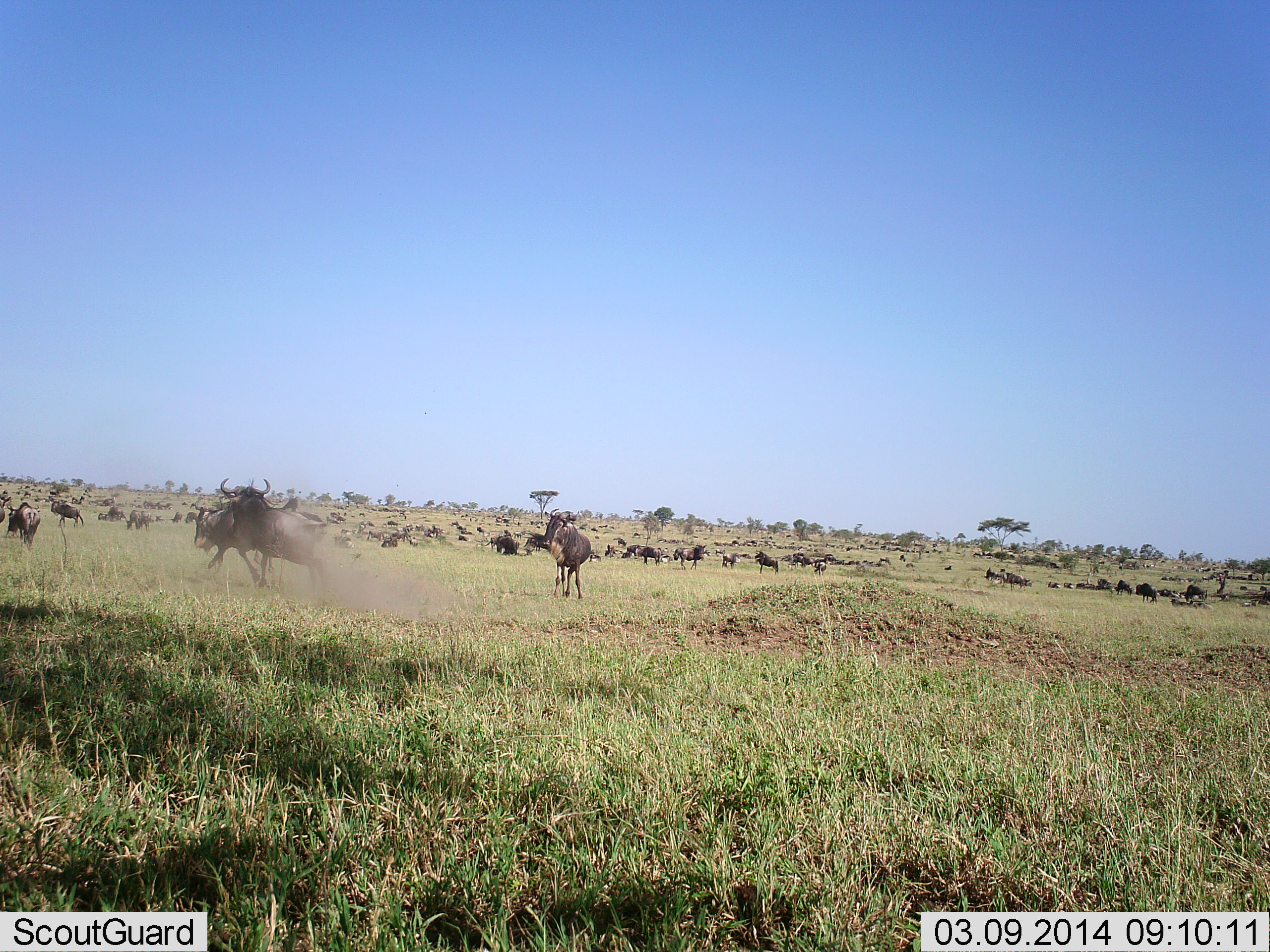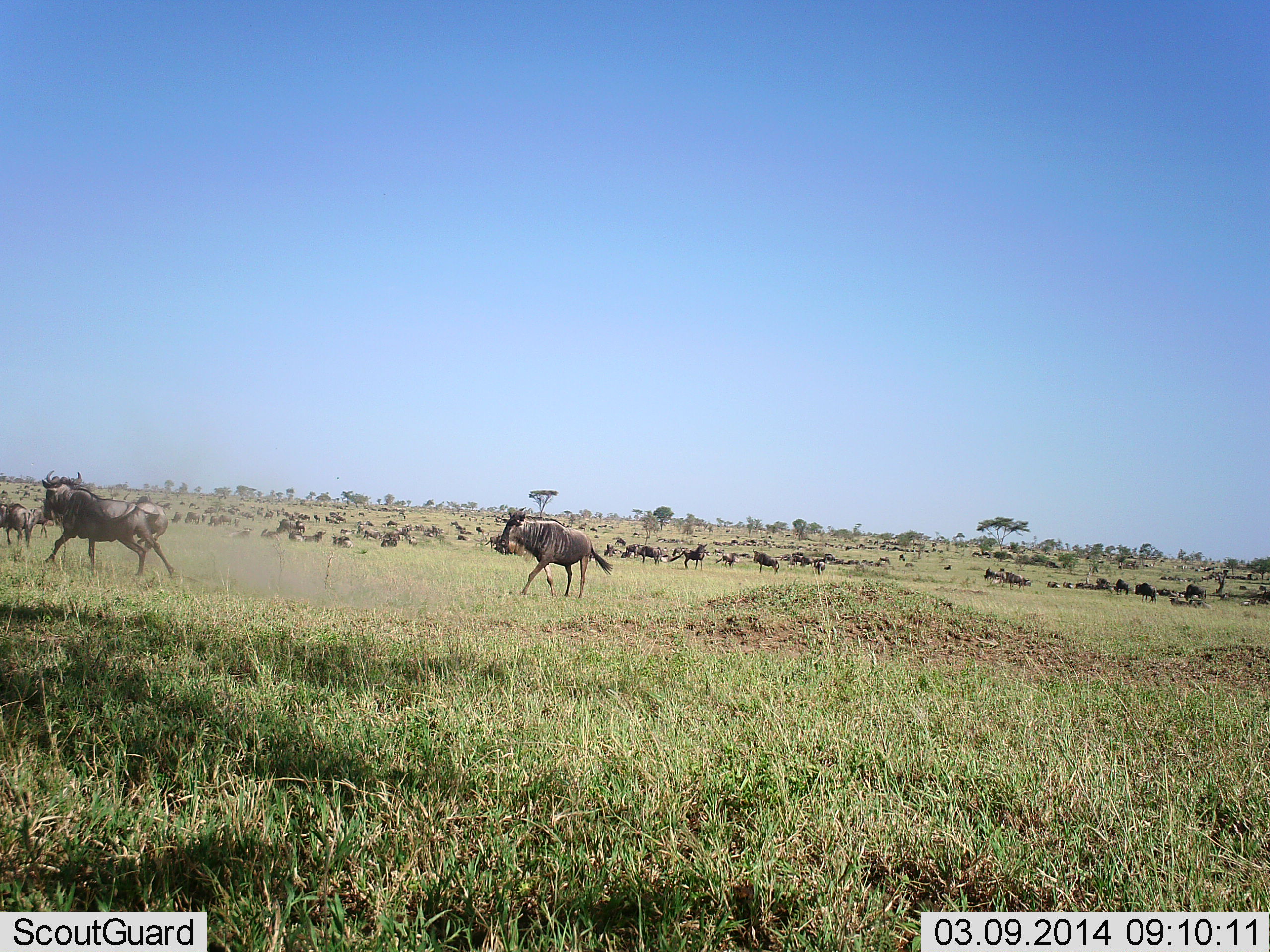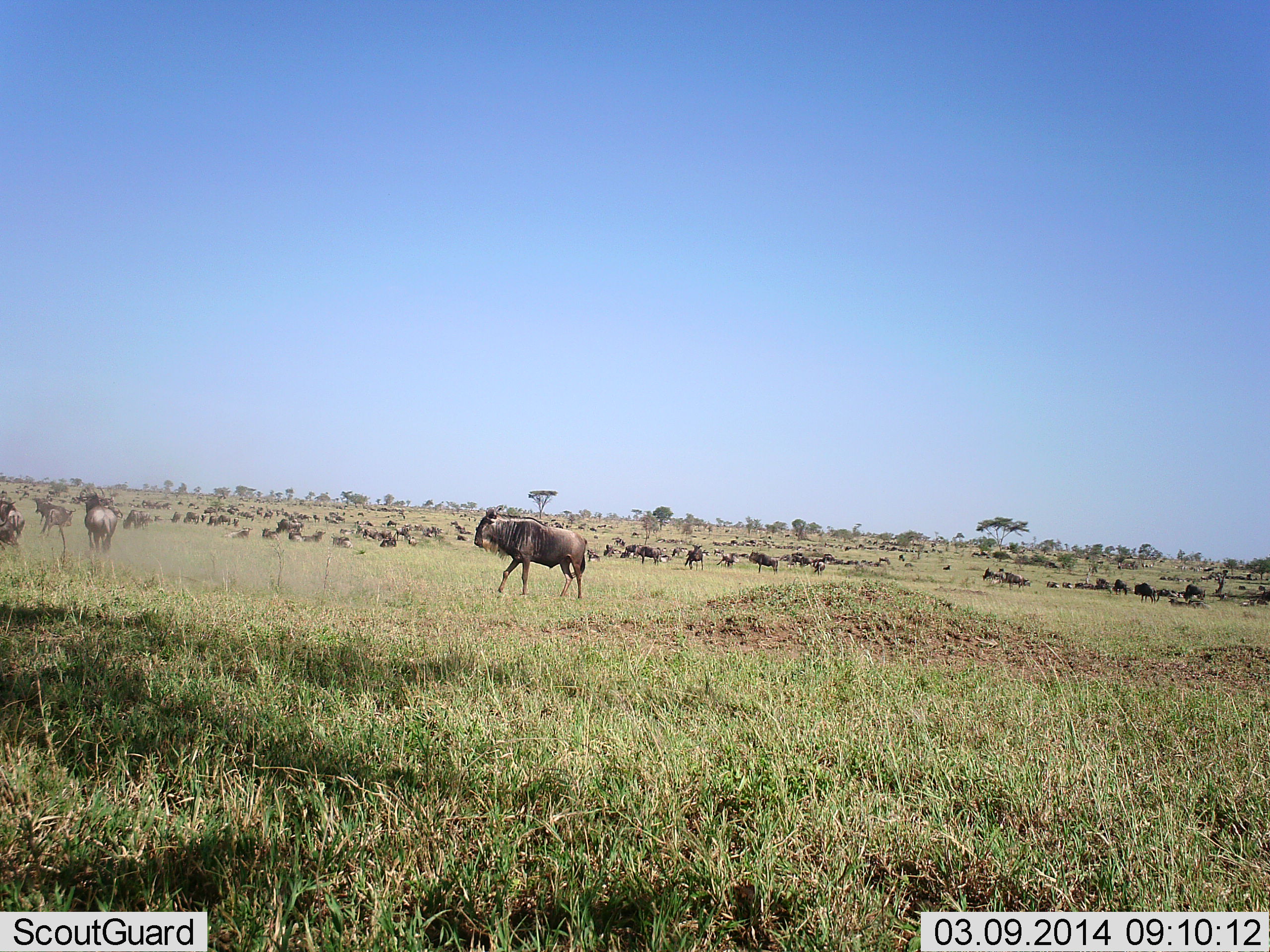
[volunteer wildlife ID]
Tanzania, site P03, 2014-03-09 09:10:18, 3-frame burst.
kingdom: Animalia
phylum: Chordata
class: Mammalia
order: Artiodactyla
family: Bovidae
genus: Connochaetes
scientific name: Connochaetes taurinus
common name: blue wildebeest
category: wildebeest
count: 51+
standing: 60%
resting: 10%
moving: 100%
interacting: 0%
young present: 0%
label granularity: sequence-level